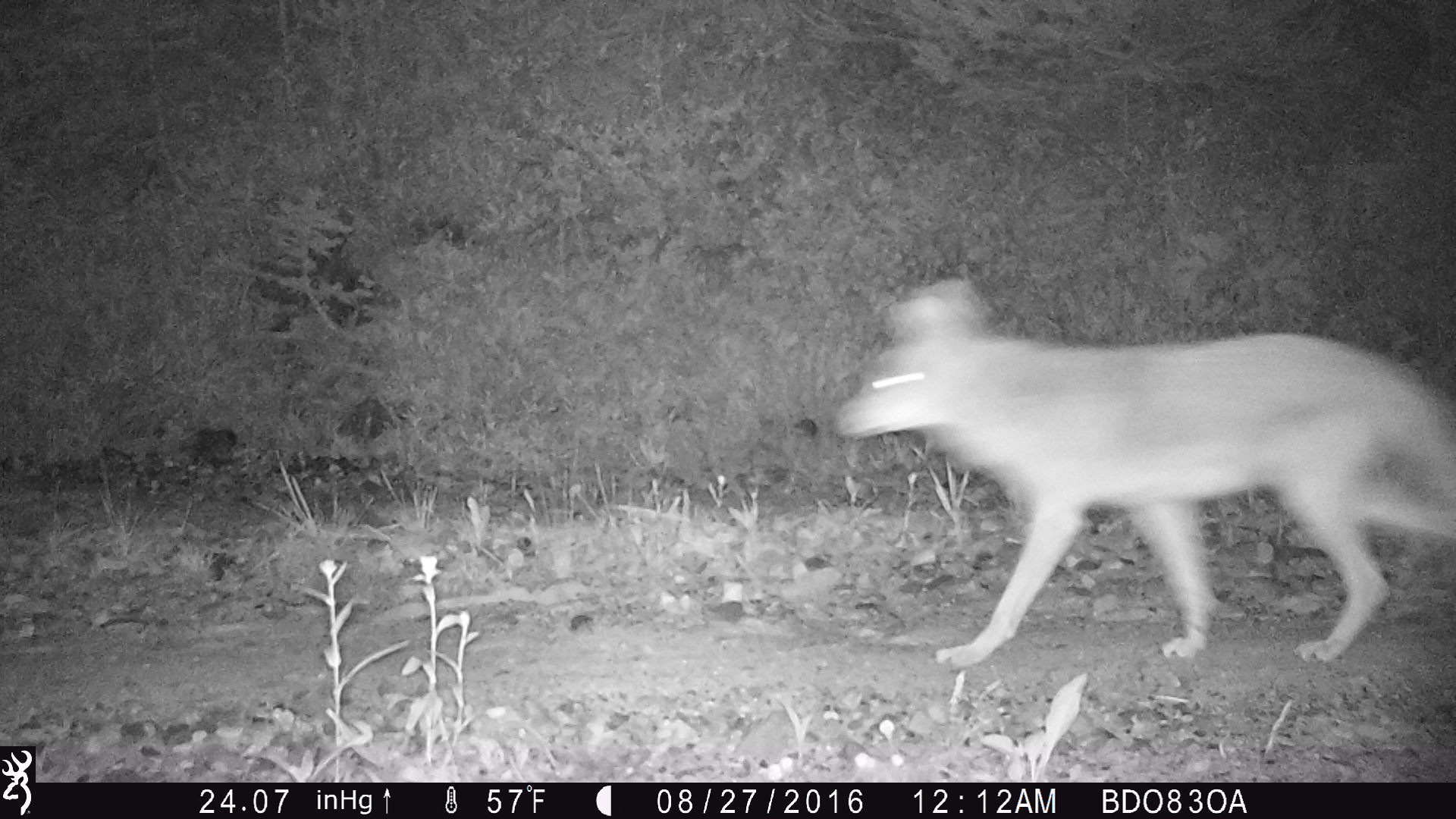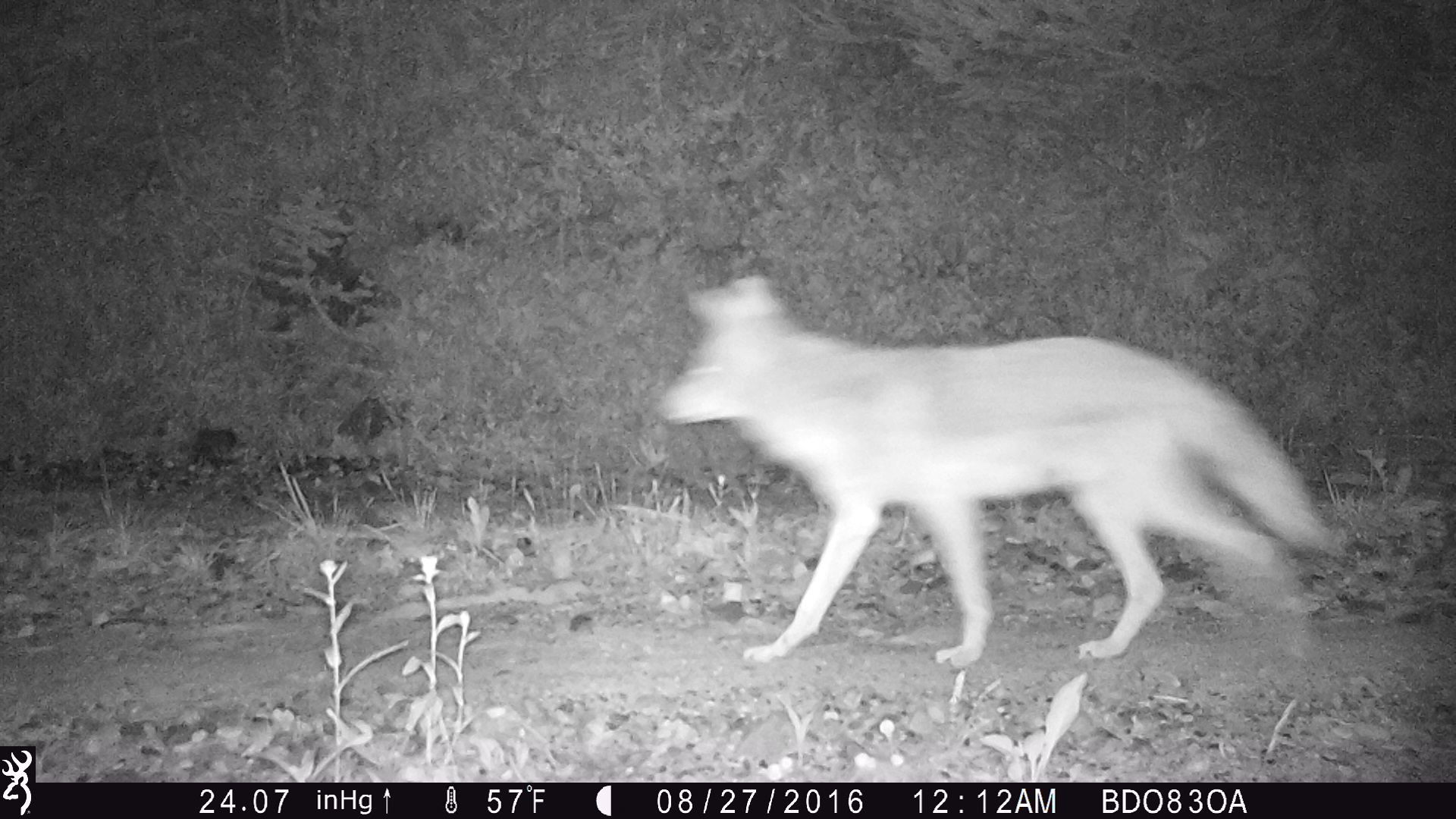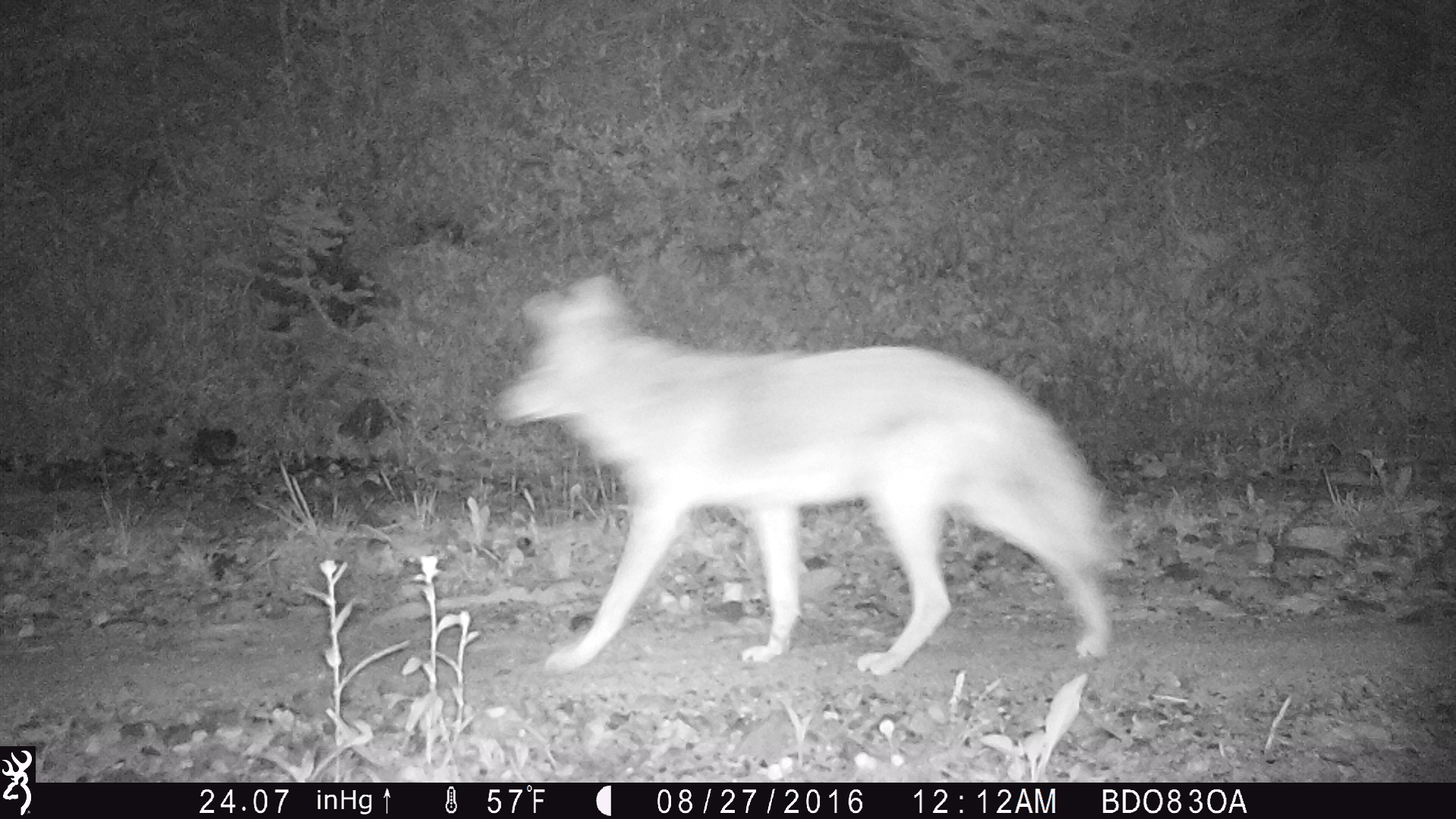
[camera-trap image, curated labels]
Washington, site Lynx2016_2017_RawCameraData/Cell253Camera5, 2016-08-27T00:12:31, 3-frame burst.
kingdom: Animalia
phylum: Chordata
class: Mammalia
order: Carnivora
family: Canidae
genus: Canis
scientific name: Canis latrans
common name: coyote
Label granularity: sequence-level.